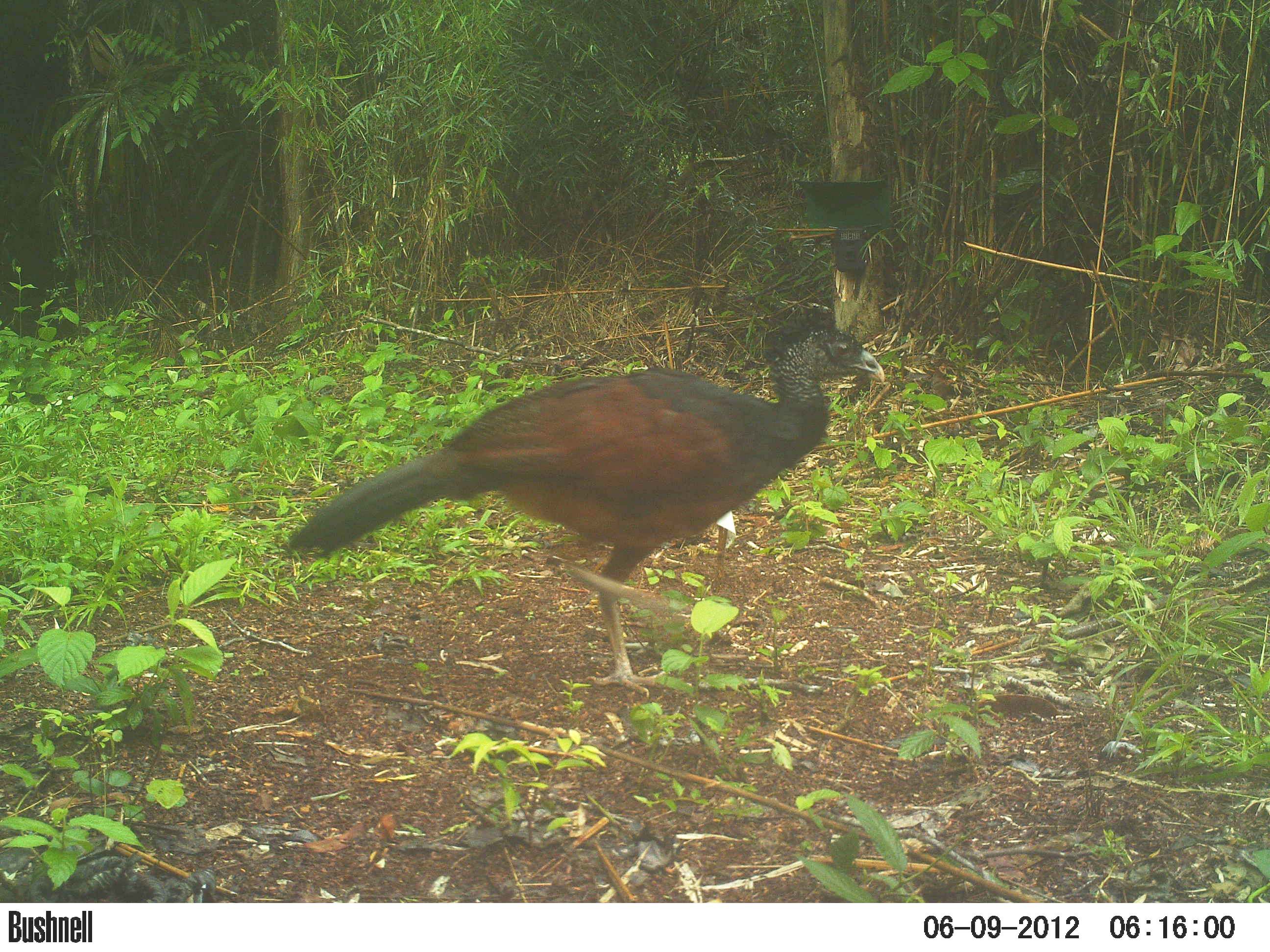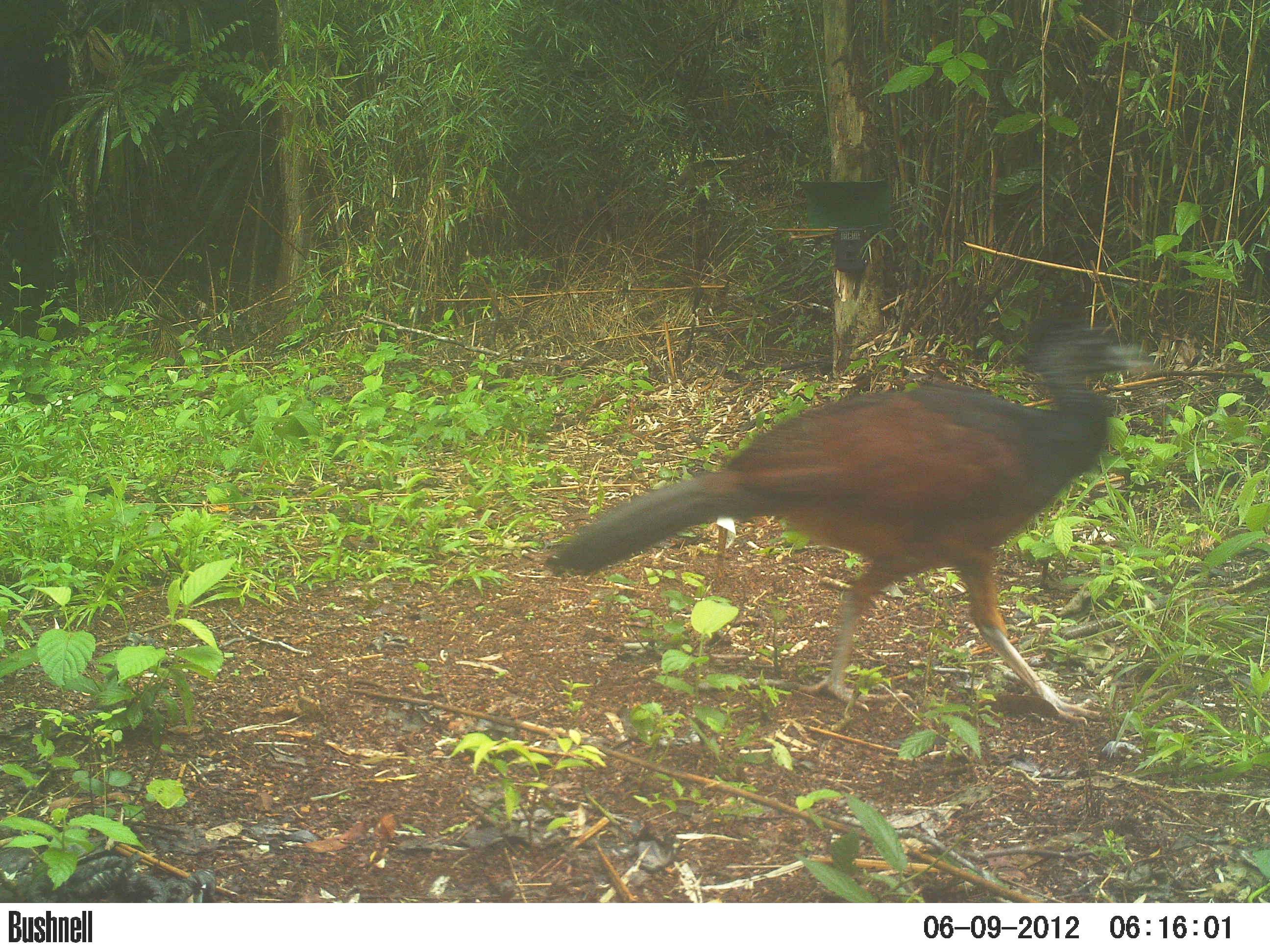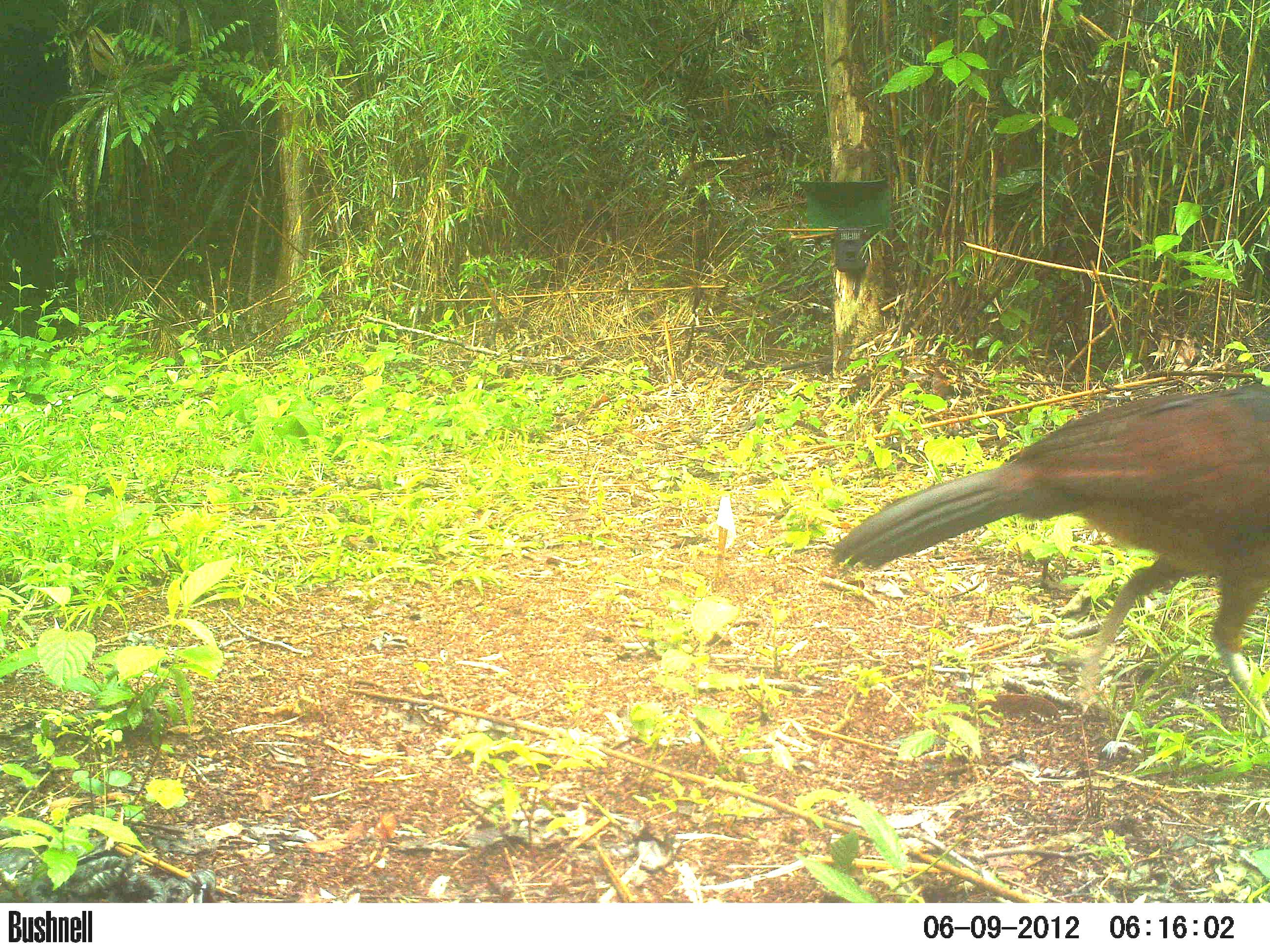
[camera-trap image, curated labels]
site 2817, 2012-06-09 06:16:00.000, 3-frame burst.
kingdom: Animalia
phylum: Chordata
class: Aves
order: Galliformes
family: Cracidae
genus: Crax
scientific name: Crax rubra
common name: great curassow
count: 1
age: adult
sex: female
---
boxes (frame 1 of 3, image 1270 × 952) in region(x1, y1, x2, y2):
crax rubra: region(282, 306, 886, 697)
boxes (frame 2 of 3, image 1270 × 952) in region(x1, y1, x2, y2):
crax rubra: region(545, 301, 1150, 725)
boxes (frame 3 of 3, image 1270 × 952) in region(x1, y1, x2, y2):
crax rubra: region(828, 380, 1270, 724)